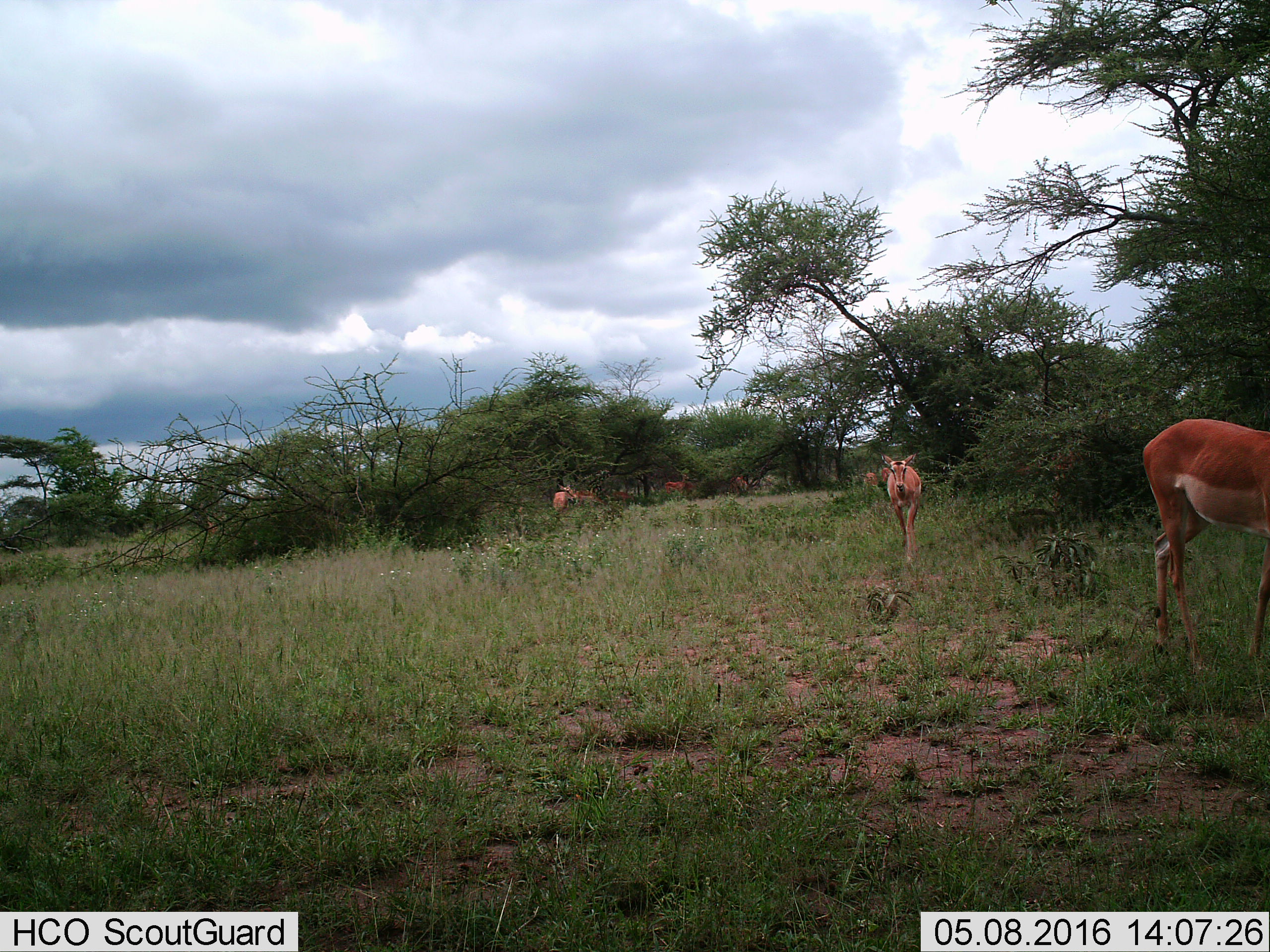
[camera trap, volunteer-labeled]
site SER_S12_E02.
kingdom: Animalia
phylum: Chordata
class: Mammalia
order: Artiodactyla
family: Bovidae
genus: Aepyceros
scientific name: Aepyceros melampus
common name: impala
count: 10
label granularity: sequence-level